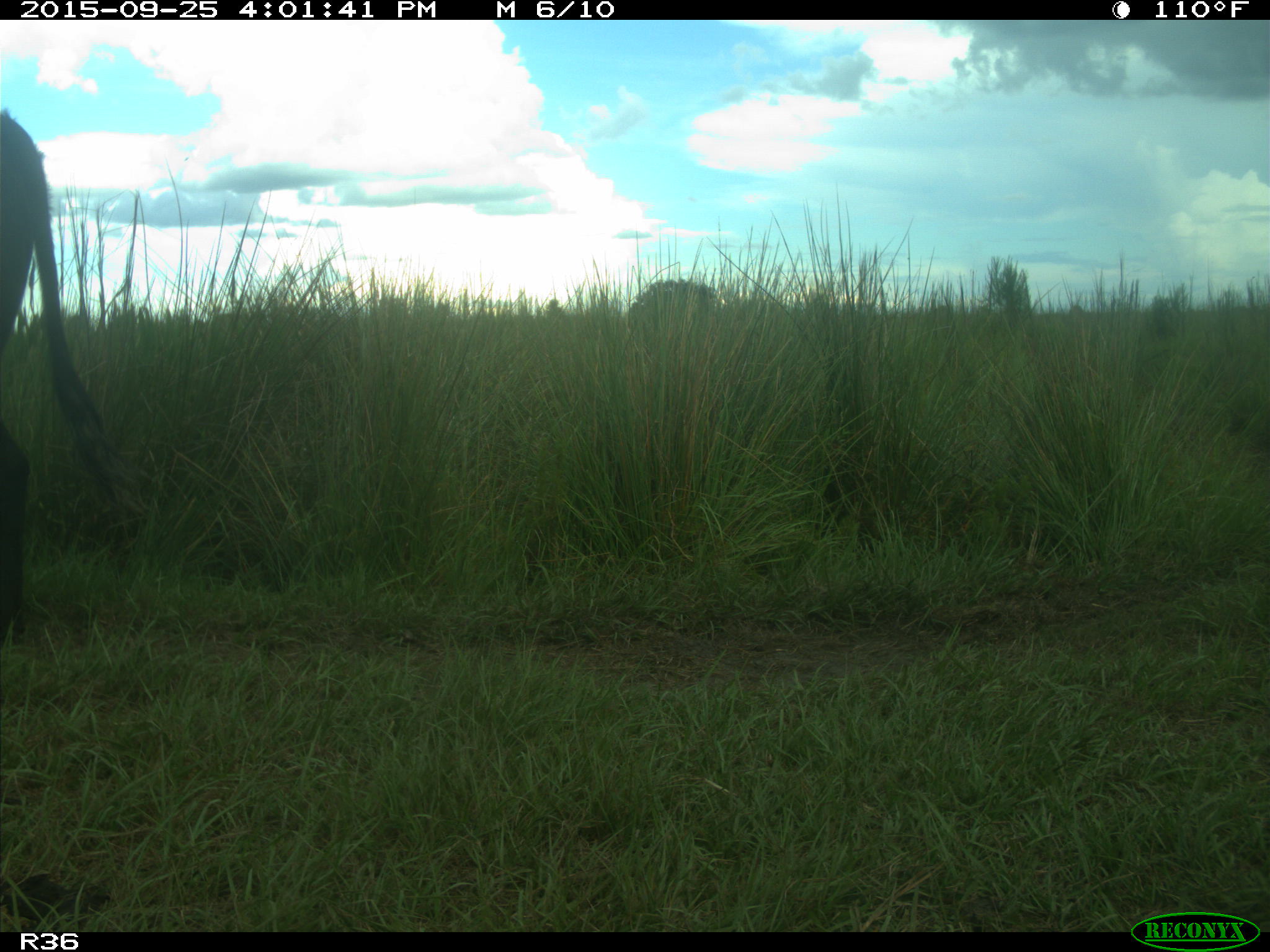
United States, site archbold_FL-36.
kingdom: Animalia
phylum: Chordata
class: Mammalia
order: Artiodactyla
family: Bovidae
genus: Bos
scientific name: Bos taurus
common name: domestic cow